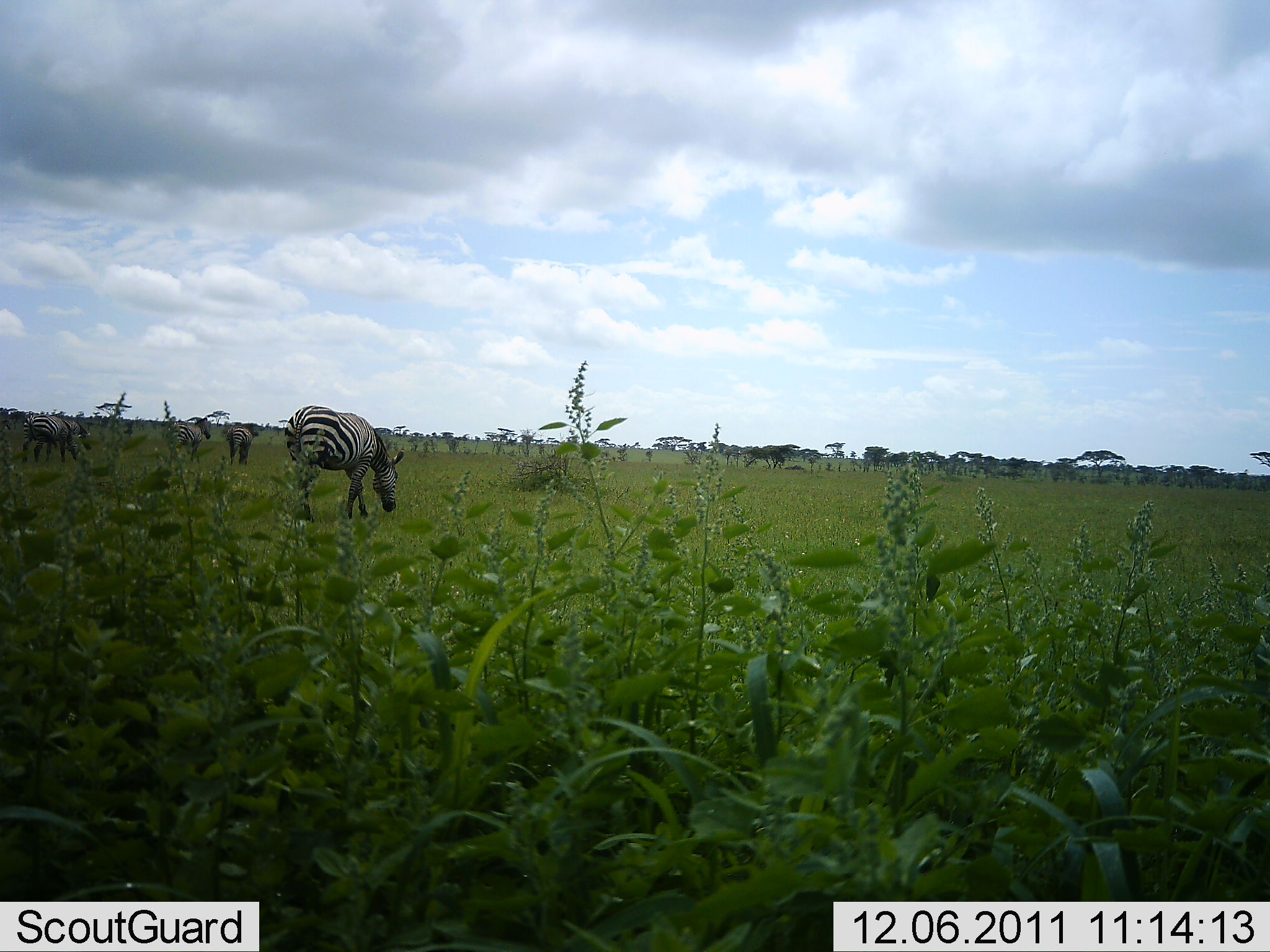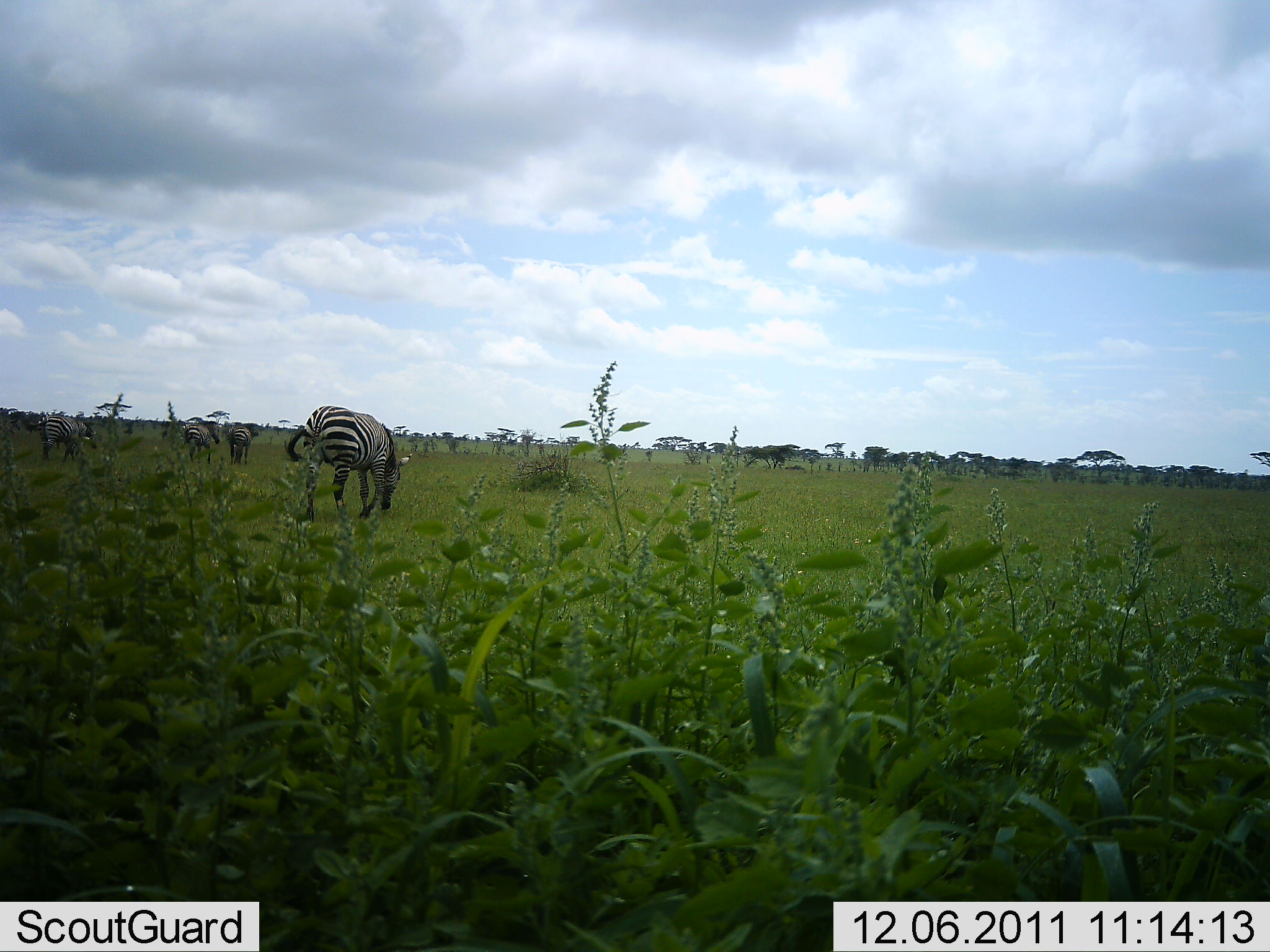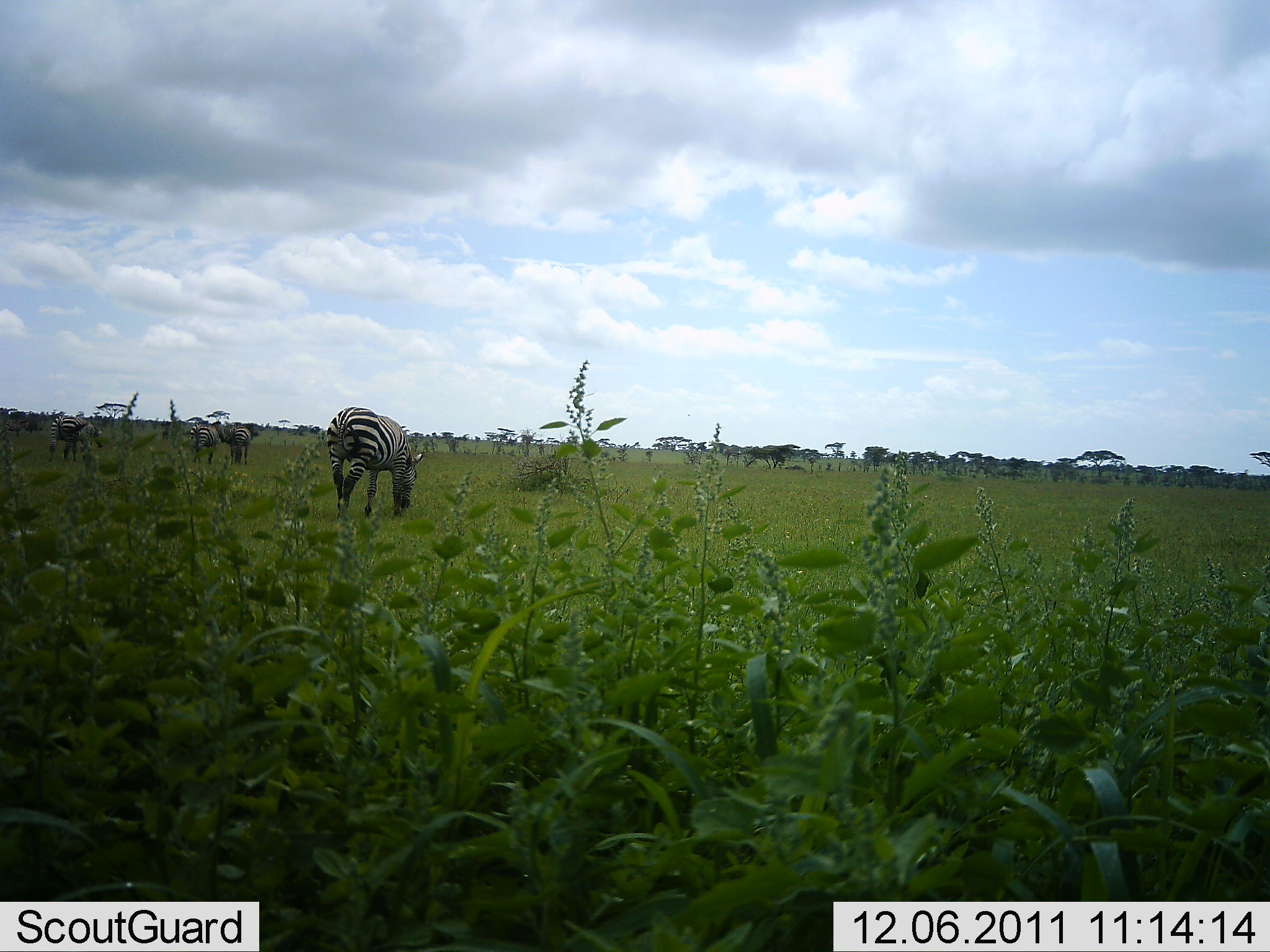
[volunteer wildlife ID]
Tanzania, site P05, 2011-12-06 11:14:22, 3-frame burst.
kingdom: Animalia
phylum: Chordata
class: Mammalia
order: Perissodactyla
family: Equidae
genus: Equus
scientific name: Equus quagga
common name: plains zebra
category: zebra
Zebra (plains zebra) (Equus quagga), count 4. Behavior (volunteer vote fractions): standing 30%, resting 0%, moving 70%, interacting 0%. Young present (vote fraction): 0%. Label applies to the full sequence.